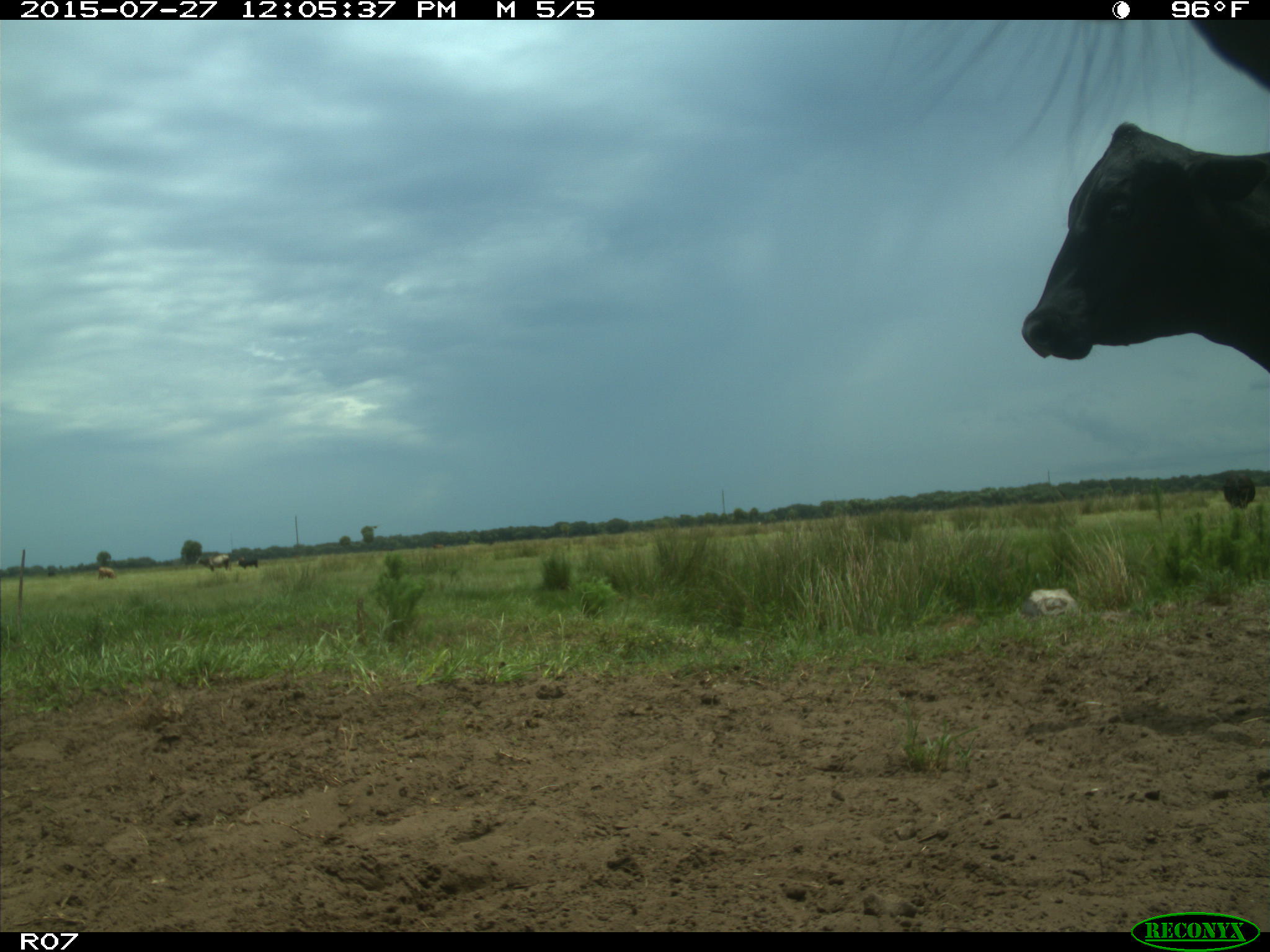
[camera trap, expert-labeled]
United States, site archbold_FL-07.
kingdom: Animalia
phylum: Chordata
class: Mammalia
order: Artiodactyla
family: Bovidae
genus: Bos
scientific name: Bos taurus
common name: domestic cow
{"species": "Bos taurus (domestic cow)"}